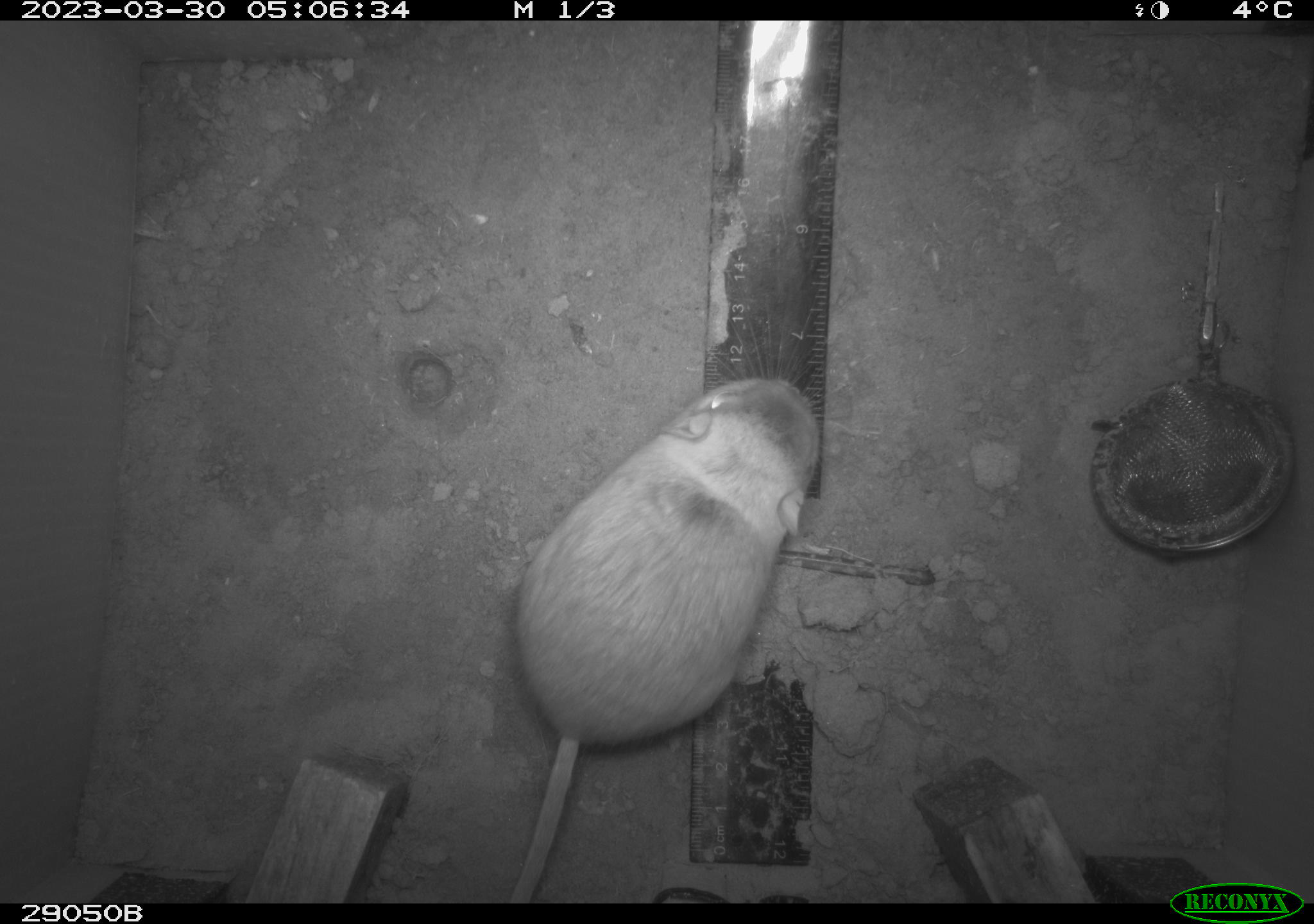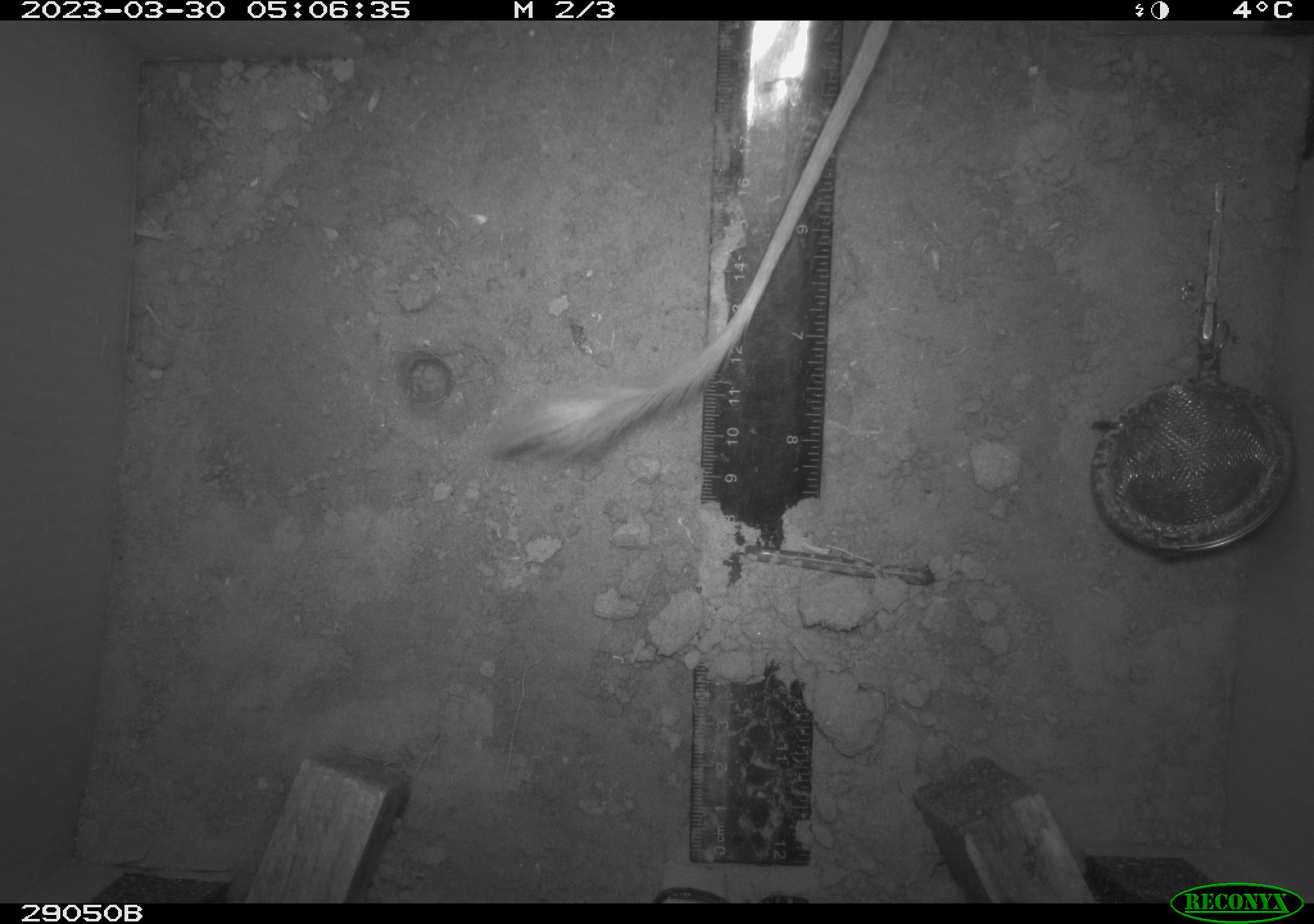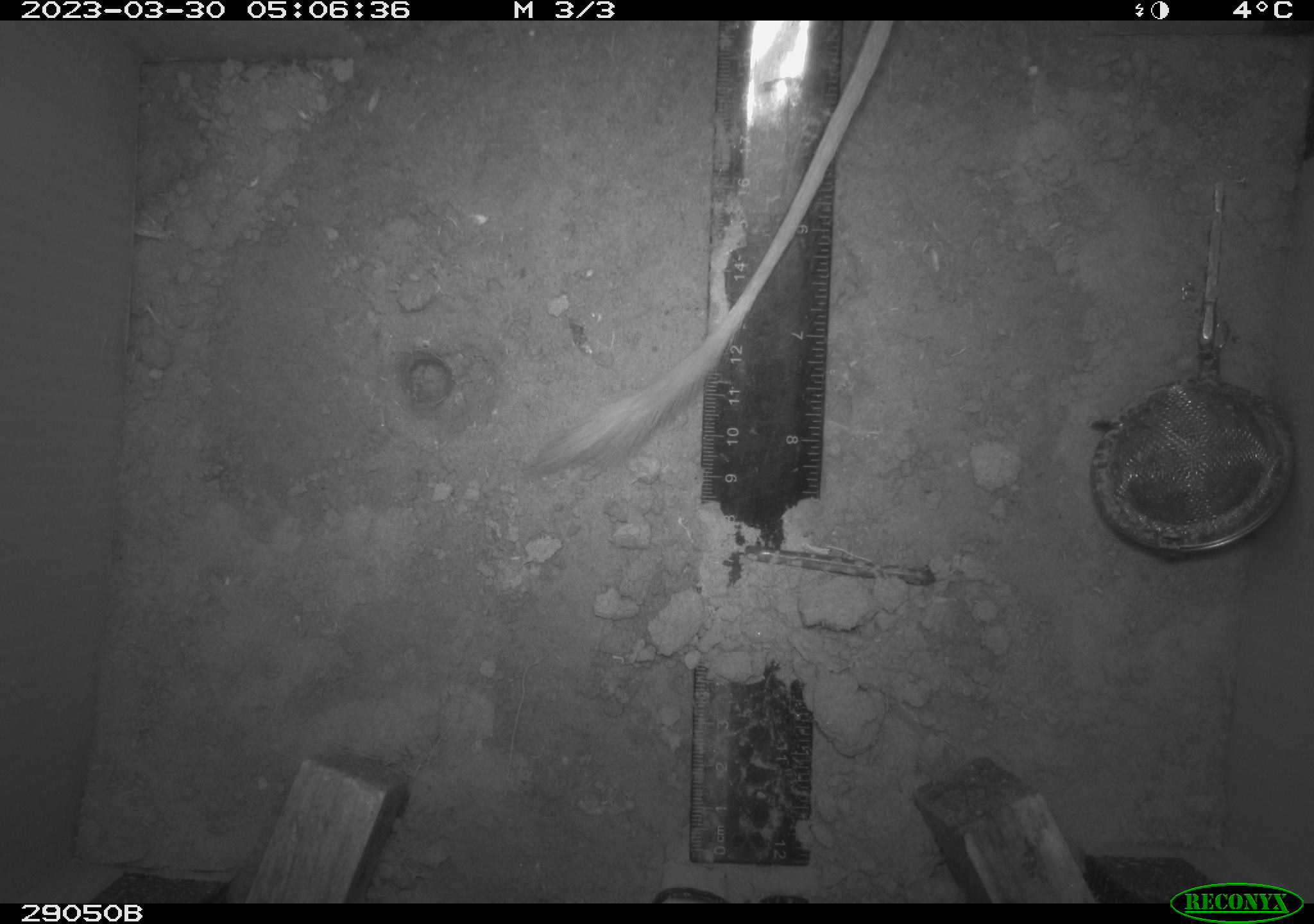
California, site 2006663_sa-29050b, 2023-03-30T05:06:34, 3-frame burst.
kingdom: Animalia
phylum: Chordata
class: Mammalia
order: Rodentia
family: Heteromyidae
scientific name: Heteromyidae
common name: kangaroo rats and pocket mice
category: heteromyidae family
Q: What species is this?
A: Heteromyidae family (kangaroo rats and pocket mice) (Heteromyidae).